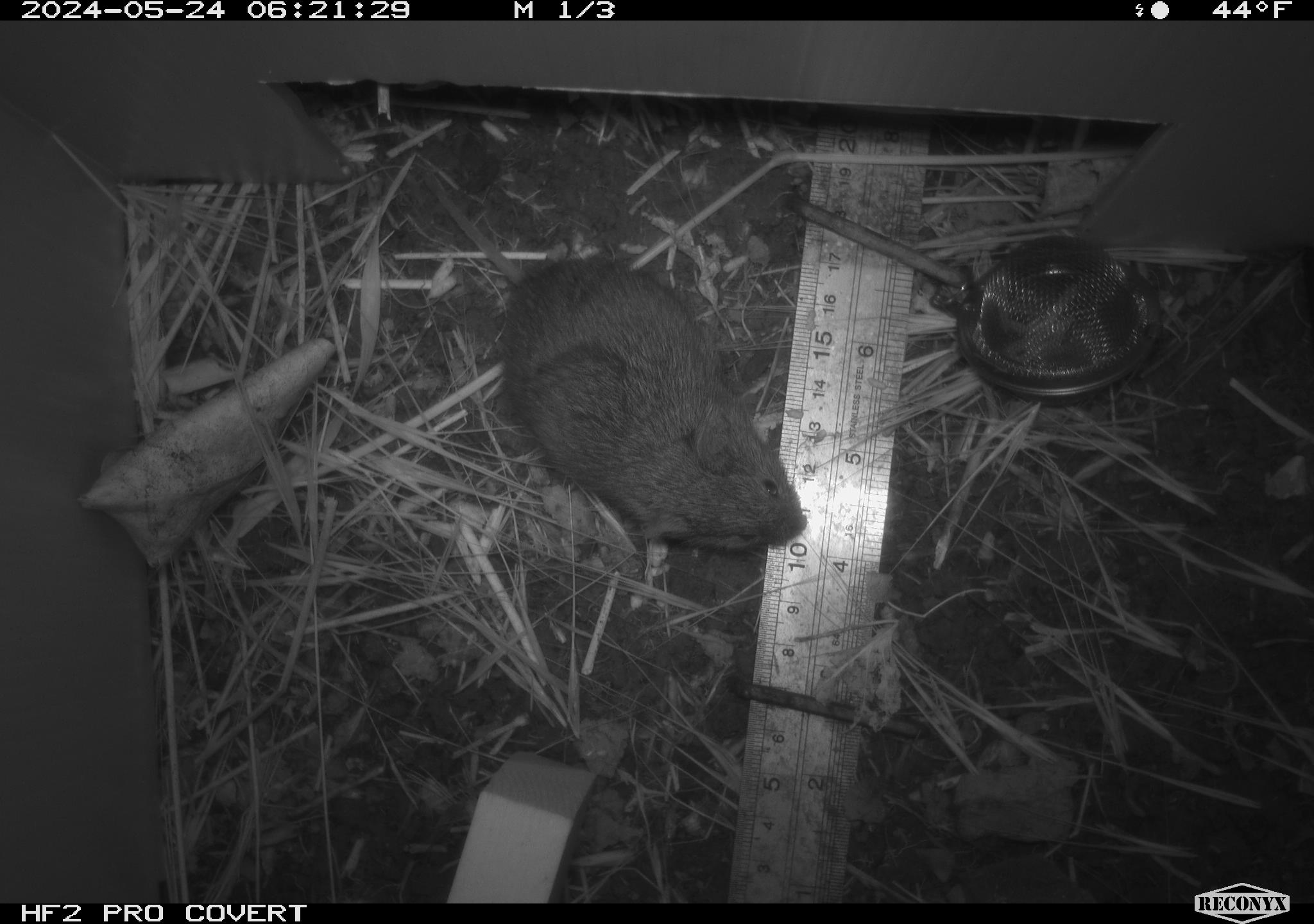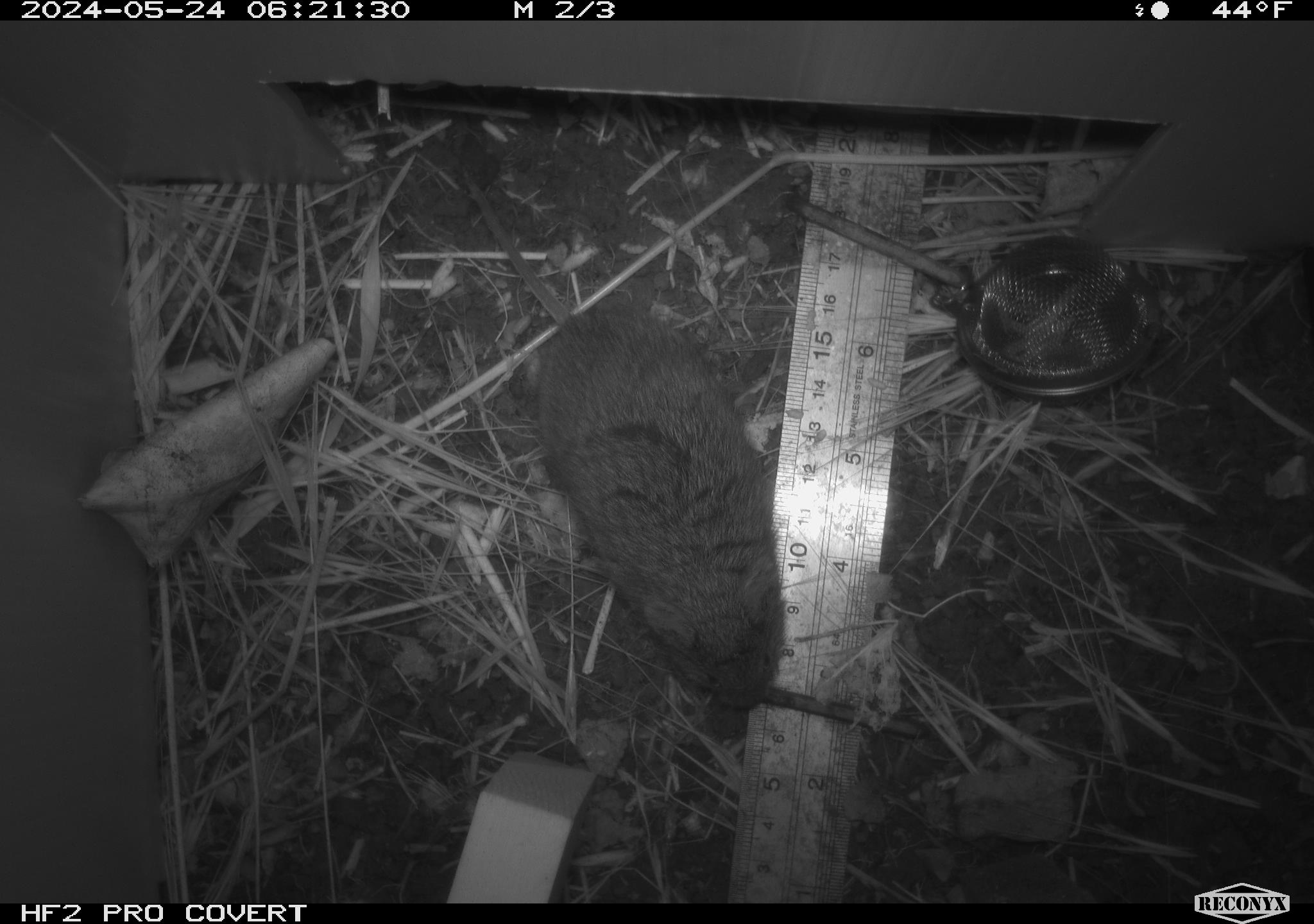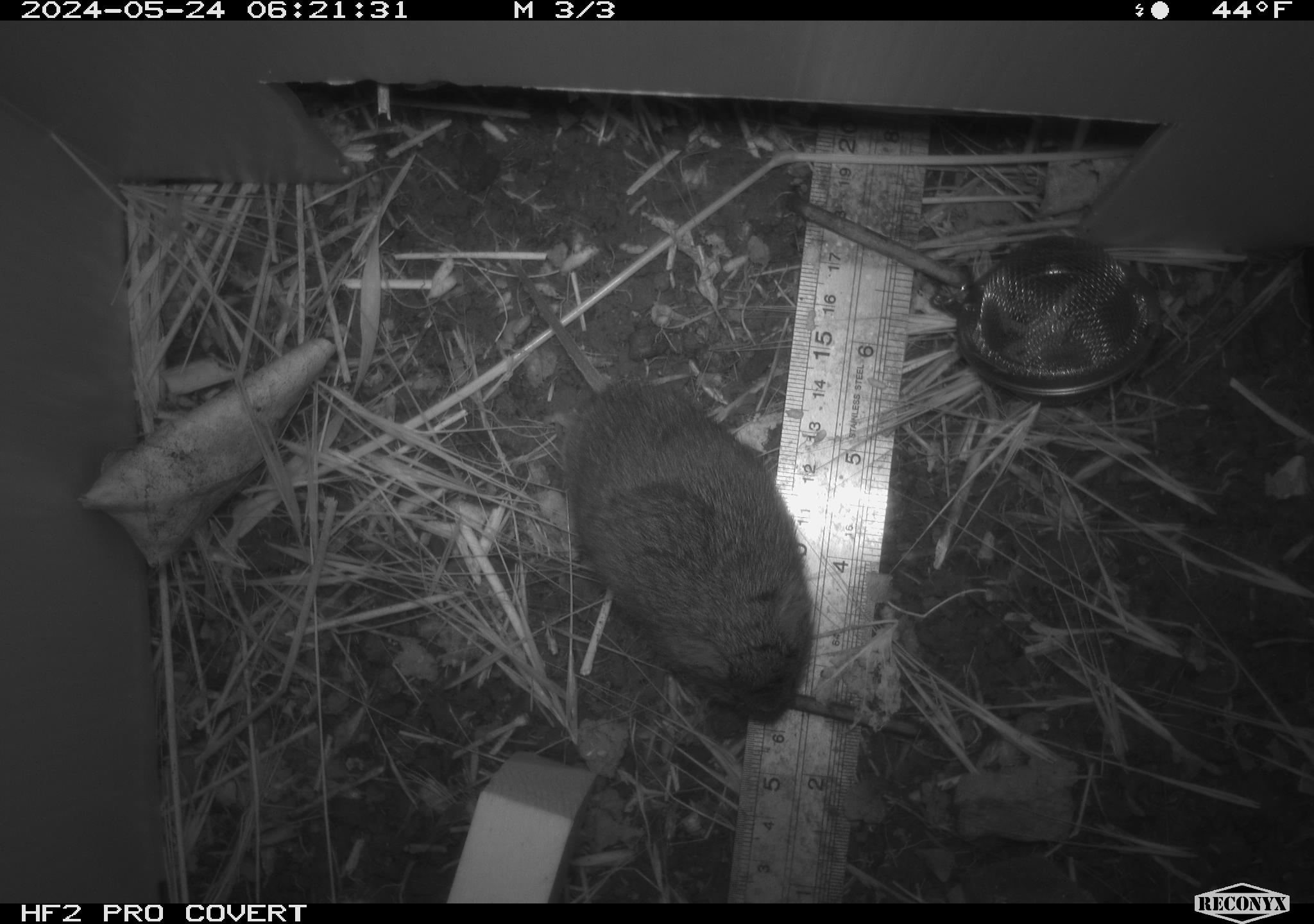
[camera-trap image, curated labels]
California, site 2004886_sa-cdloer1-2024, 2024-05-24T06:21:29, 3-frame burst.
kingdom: Animalia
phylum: Chordata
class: Mammalia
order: Rodentia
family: Cricetidae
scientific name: Arvicolinae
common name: voles, lemmings, and muskrats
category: arvicolinae subfamily